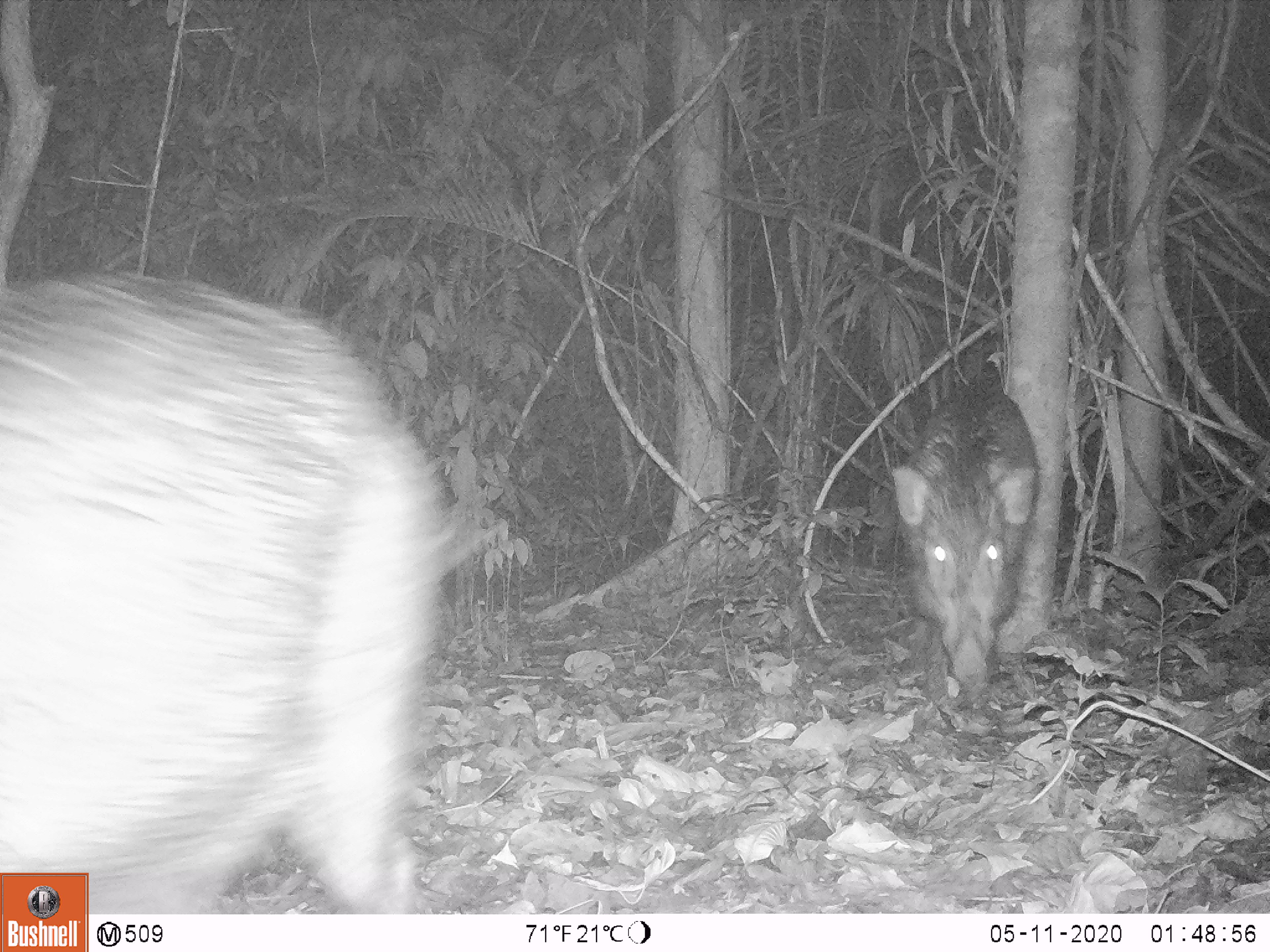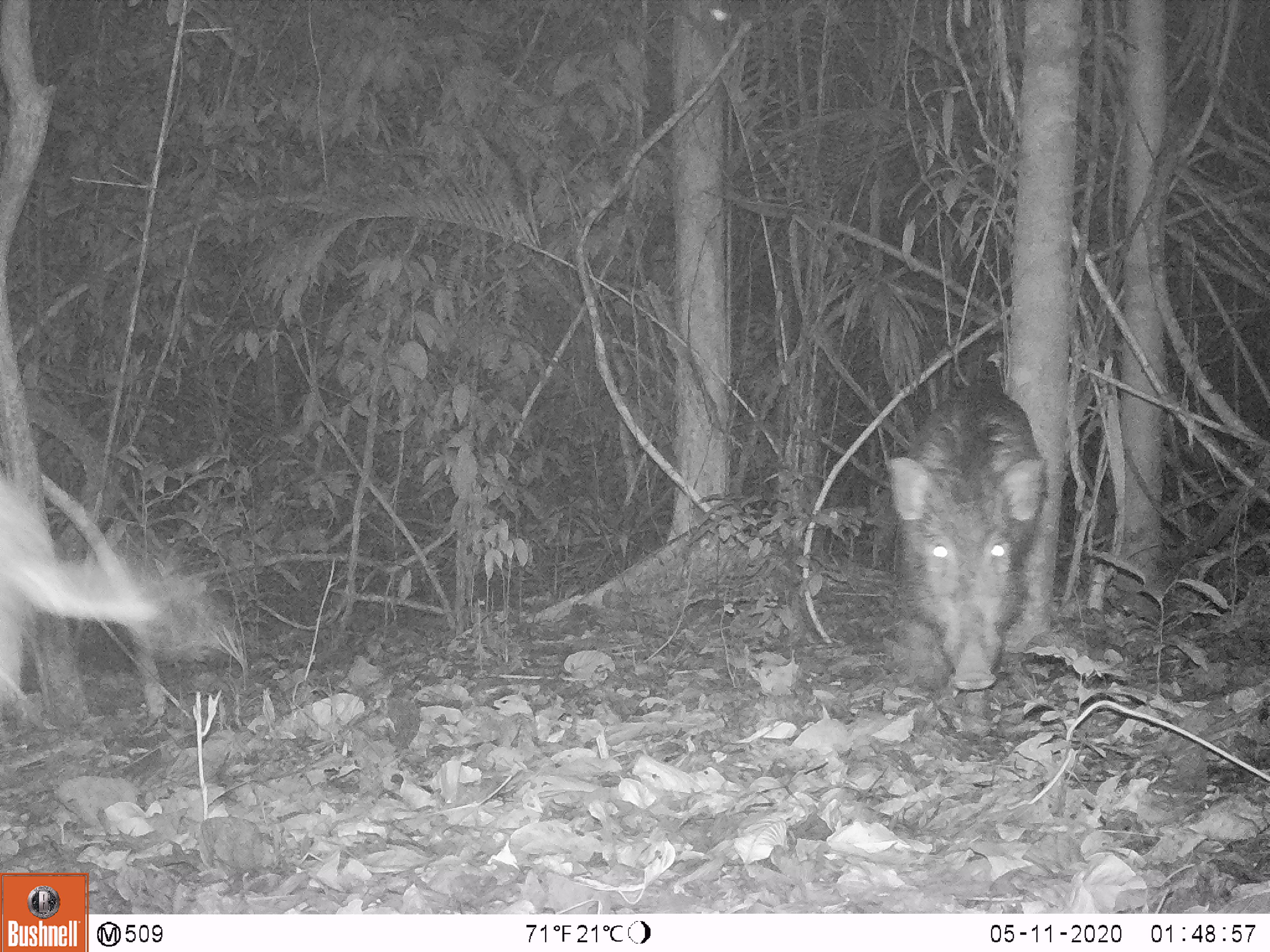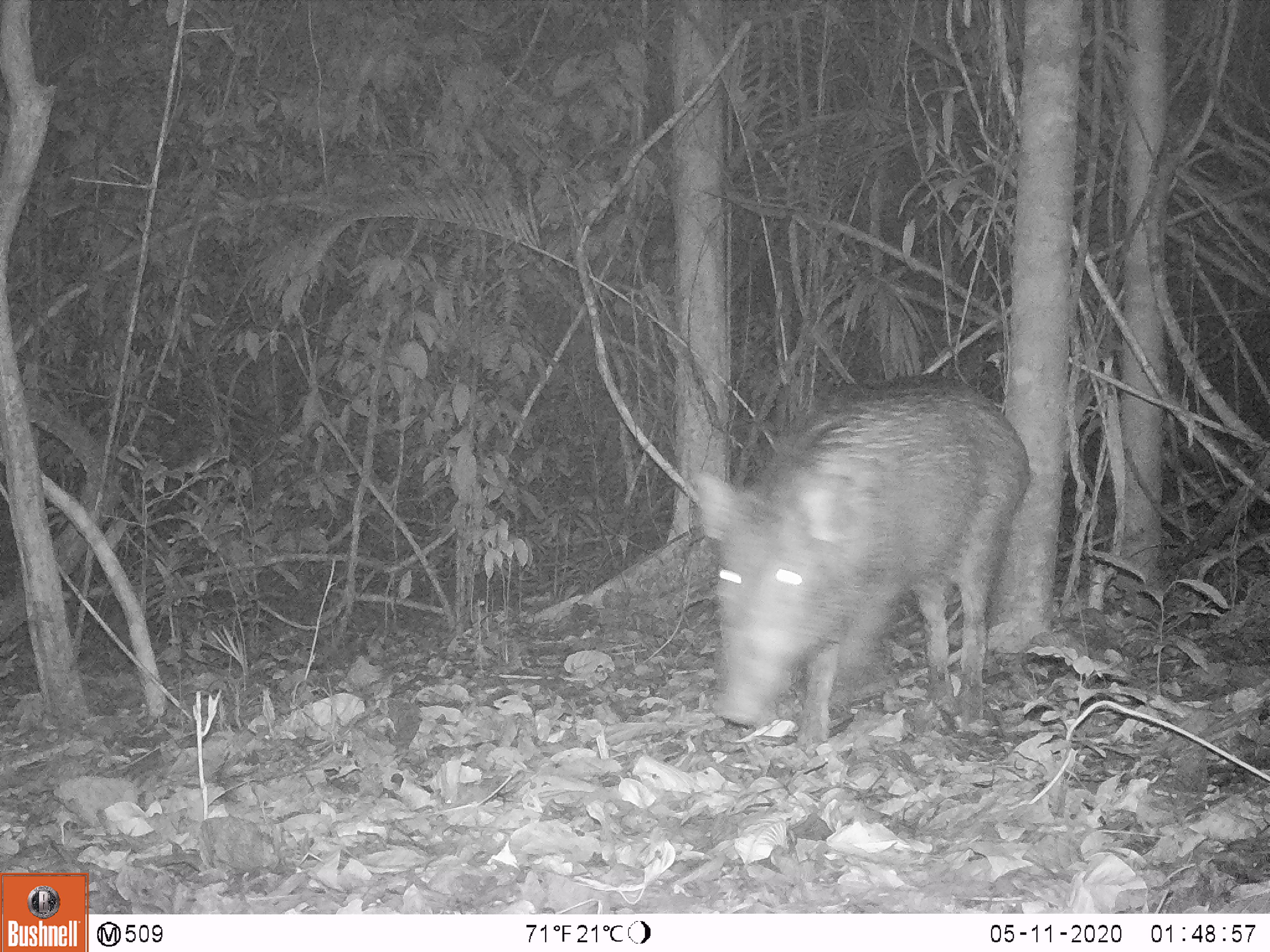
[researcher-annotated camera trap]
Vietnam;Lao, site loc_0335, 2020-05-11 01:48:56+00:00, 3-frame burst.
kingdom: Animalia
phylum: Chordata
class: Mammalia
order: Artiodactyla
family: Suidae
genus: Sus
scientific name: Sus scrofa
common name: eurasian wild pig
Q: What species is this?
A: Eurasian wild pig (Sus scrofa).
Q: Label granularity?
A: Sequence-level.